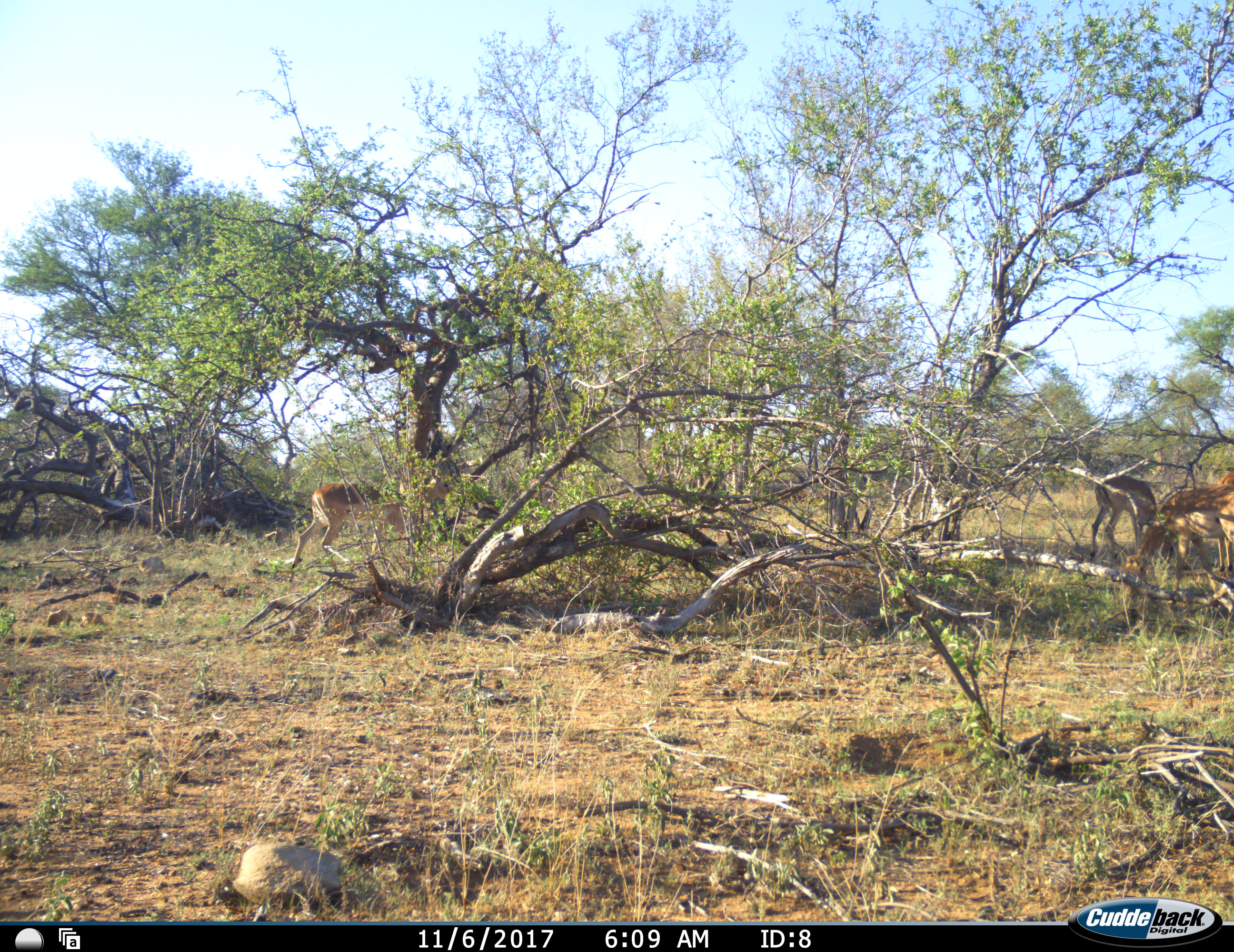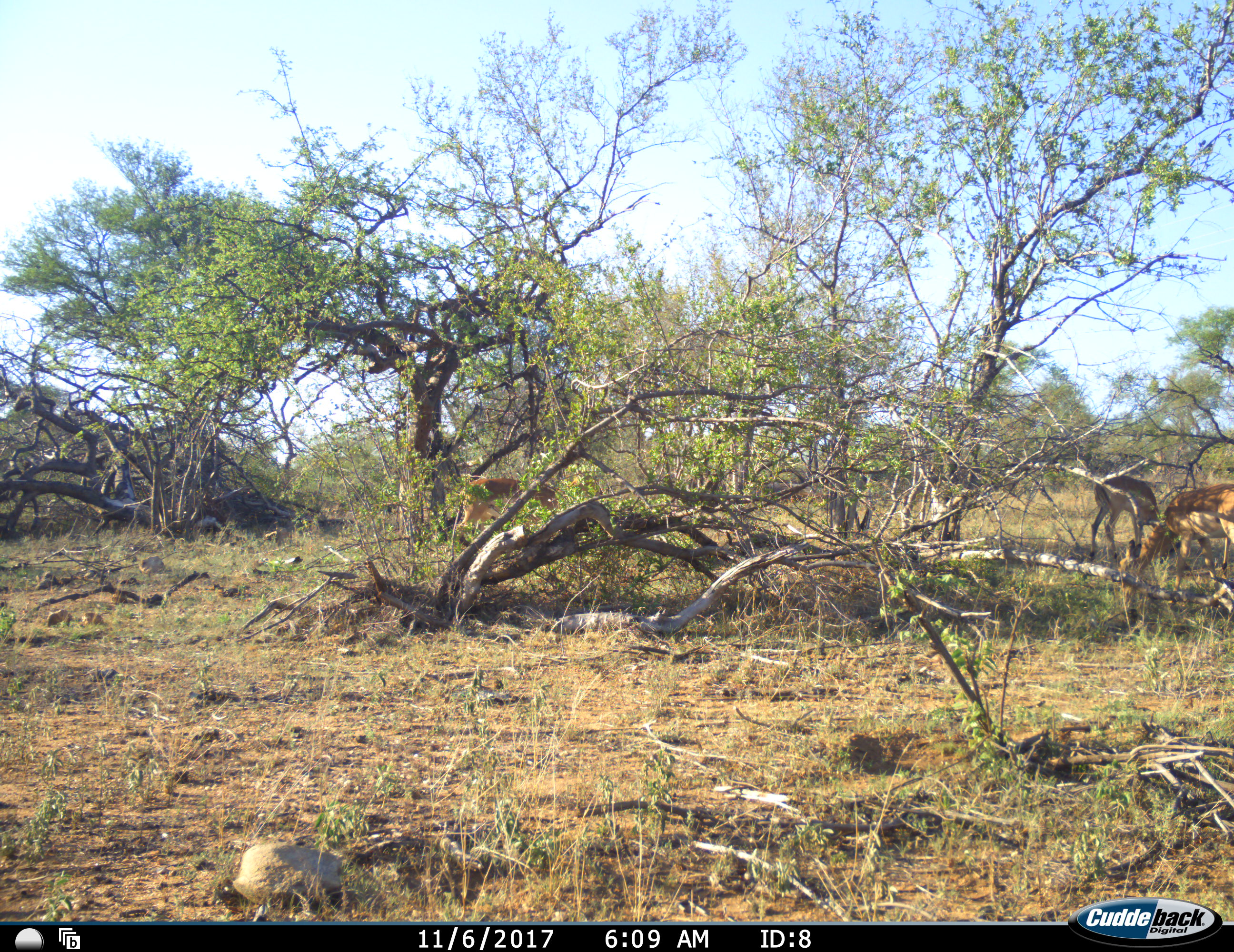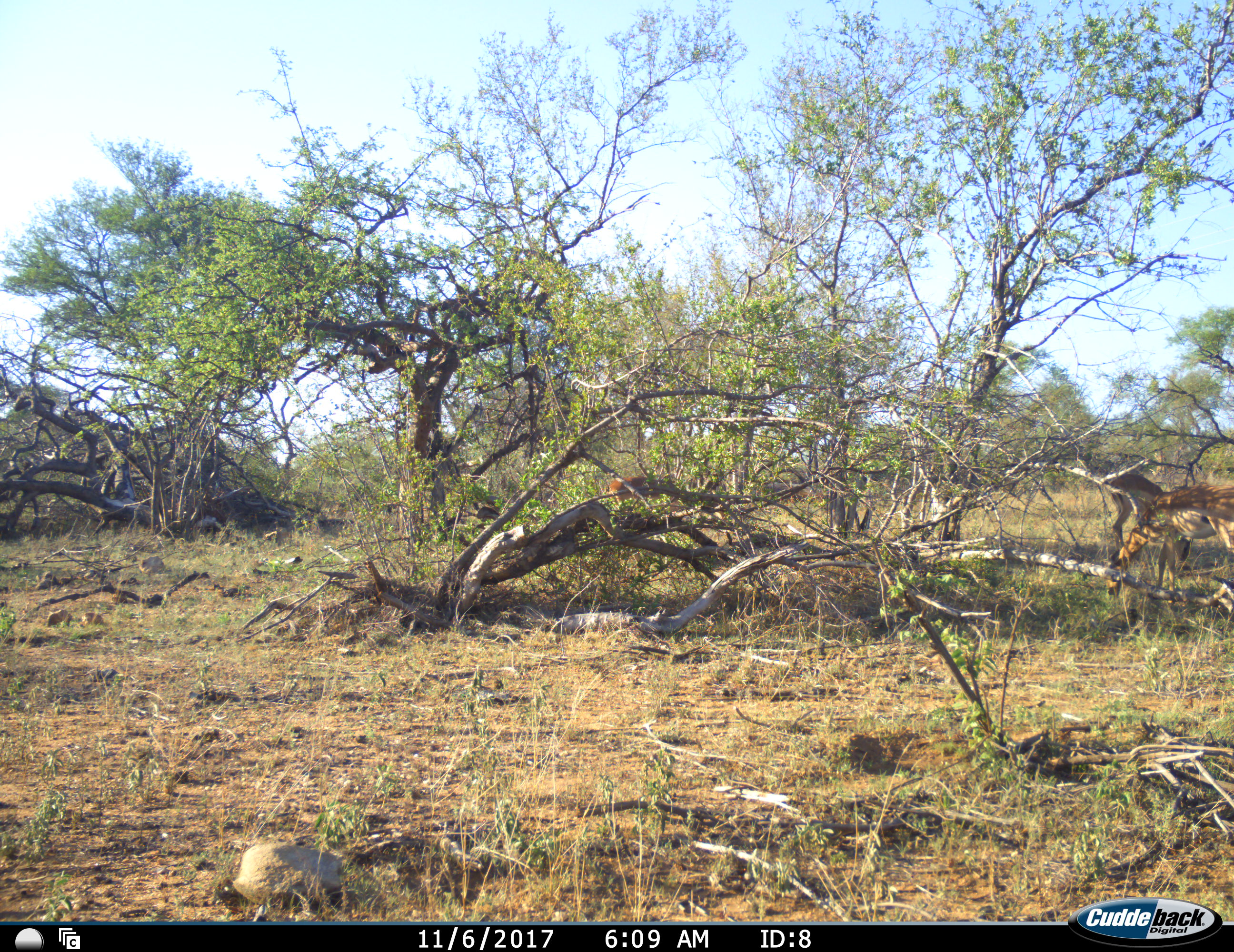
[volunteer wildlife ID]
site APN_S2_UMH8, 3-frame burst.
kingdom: Animalia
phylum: Chordata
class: Mammalia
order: Artiodactyla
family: Bovidae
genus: Aepyceros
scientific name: Aepyceros melampus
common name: impala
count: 4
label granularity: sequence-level